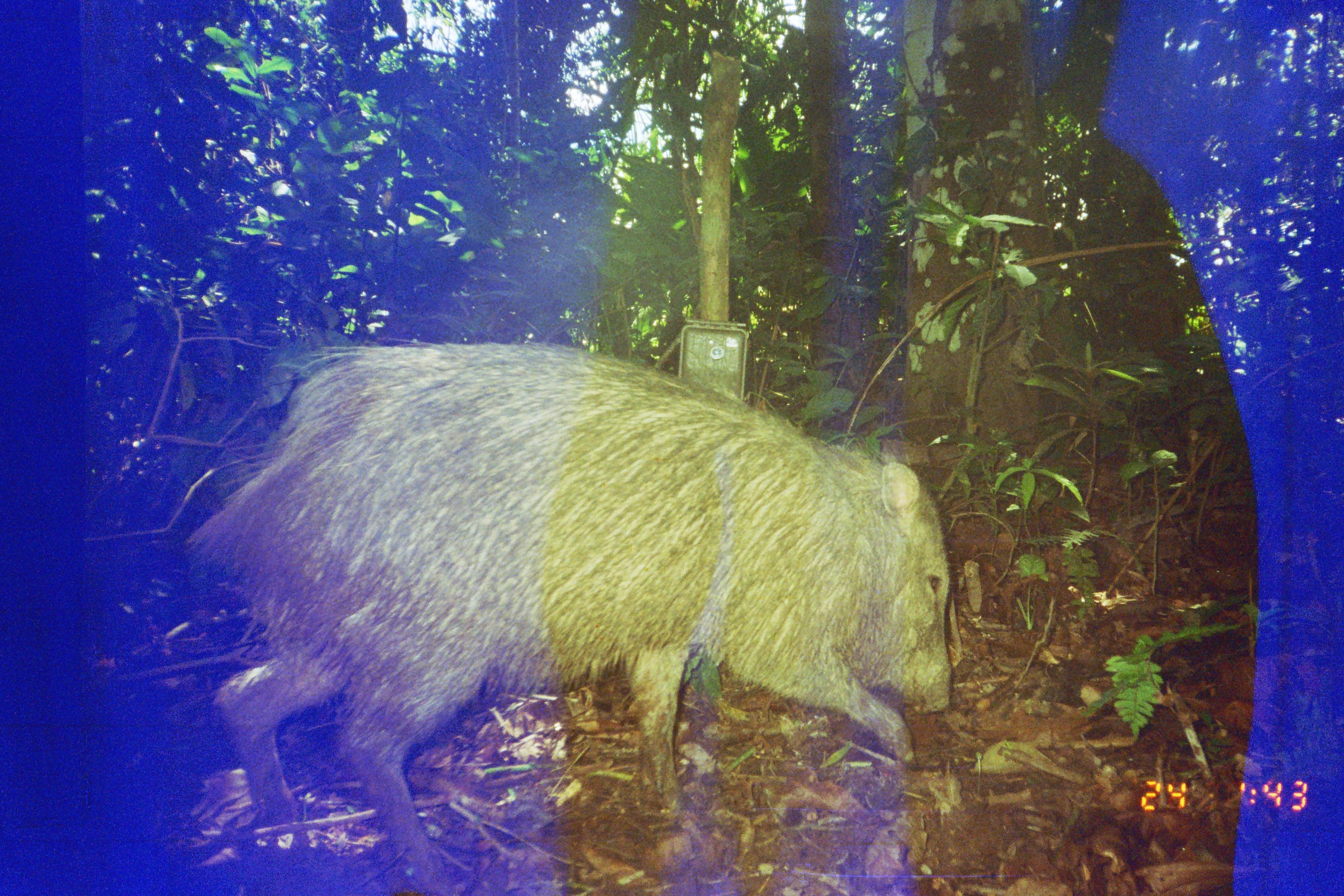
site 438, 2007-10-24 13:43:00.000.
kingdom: Animalia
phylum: Chordata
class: Mammalia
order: Artiodactyla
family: Tayassuidae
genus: Tayassu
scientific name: Tayassu pecari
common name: white-lipped peccary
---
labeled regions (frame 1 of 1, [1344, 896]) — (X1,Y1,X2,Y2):
tayassu pecari: (187,336,952,894)